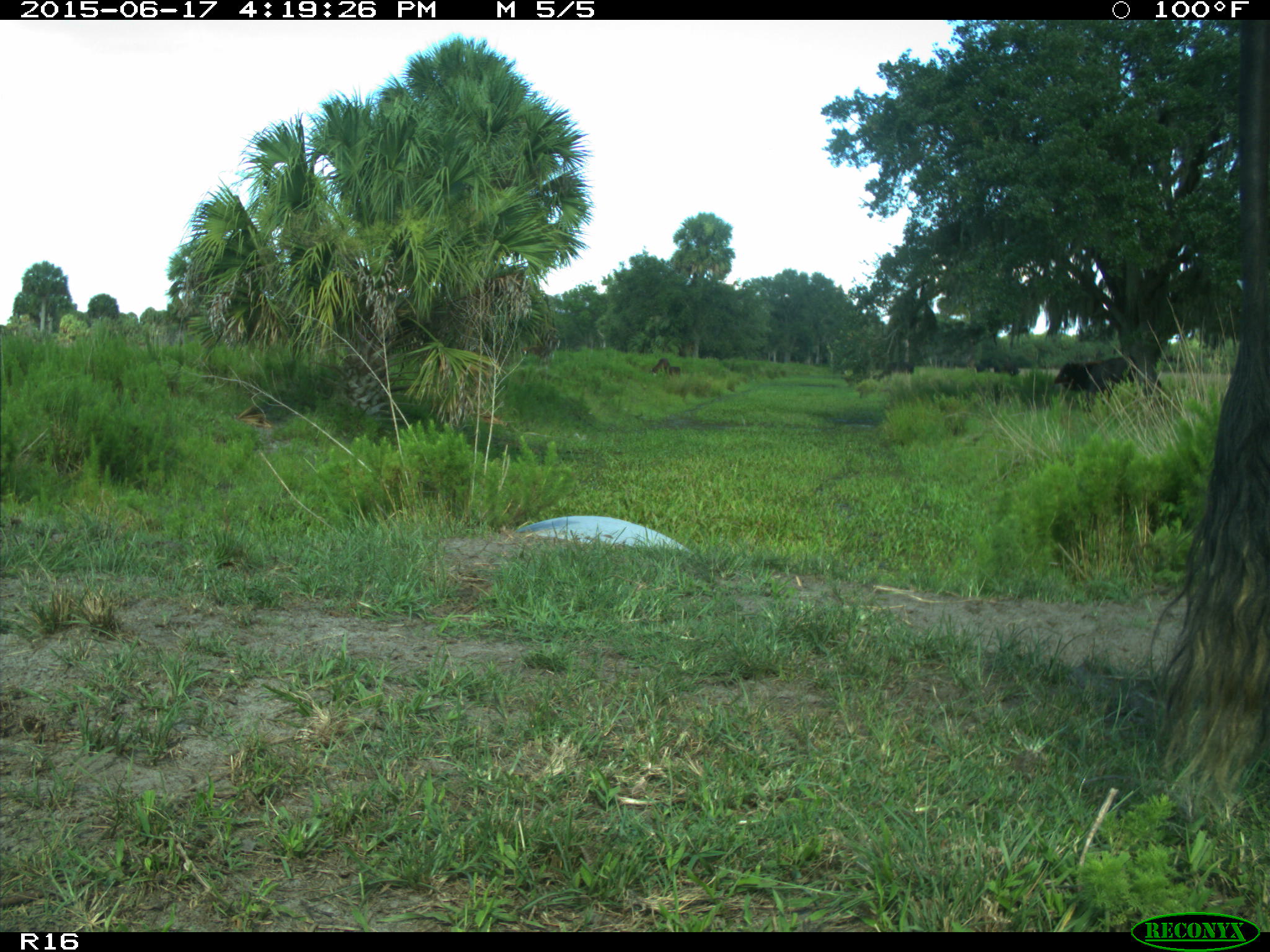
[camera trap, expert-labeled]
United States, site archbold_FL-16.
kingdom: Animalia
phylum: Chordata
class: Mammalia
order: Artiodactyla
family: Bovidae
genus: Bos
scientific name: Bos taurus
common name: domestic cow